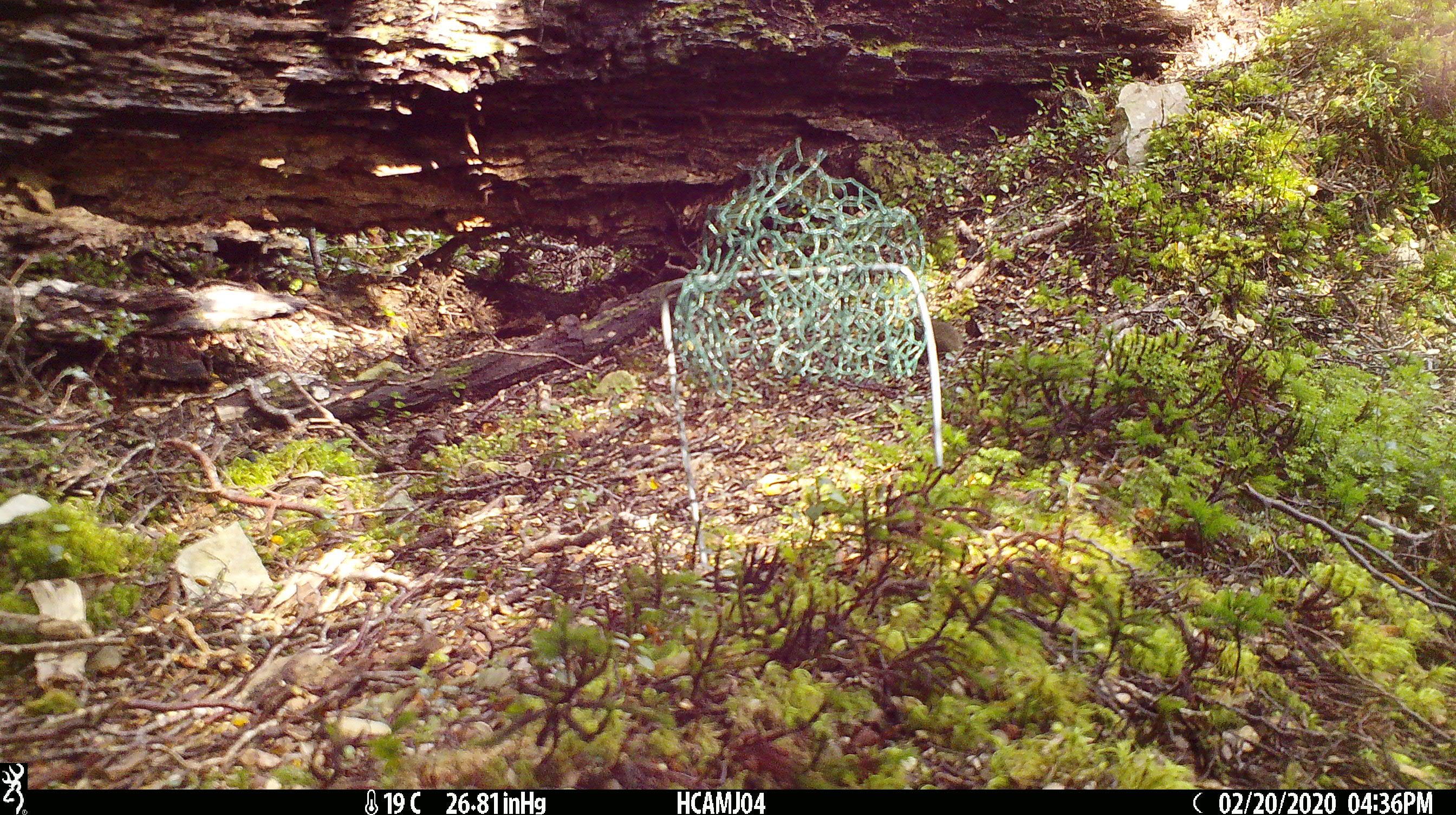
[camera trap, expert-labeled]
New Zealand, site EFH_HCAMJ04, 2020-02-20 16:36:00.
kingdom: Animalia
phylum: Chordata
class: Mammalia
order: Rodentia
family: Muridae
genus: Mus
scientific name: Mus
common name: mouse